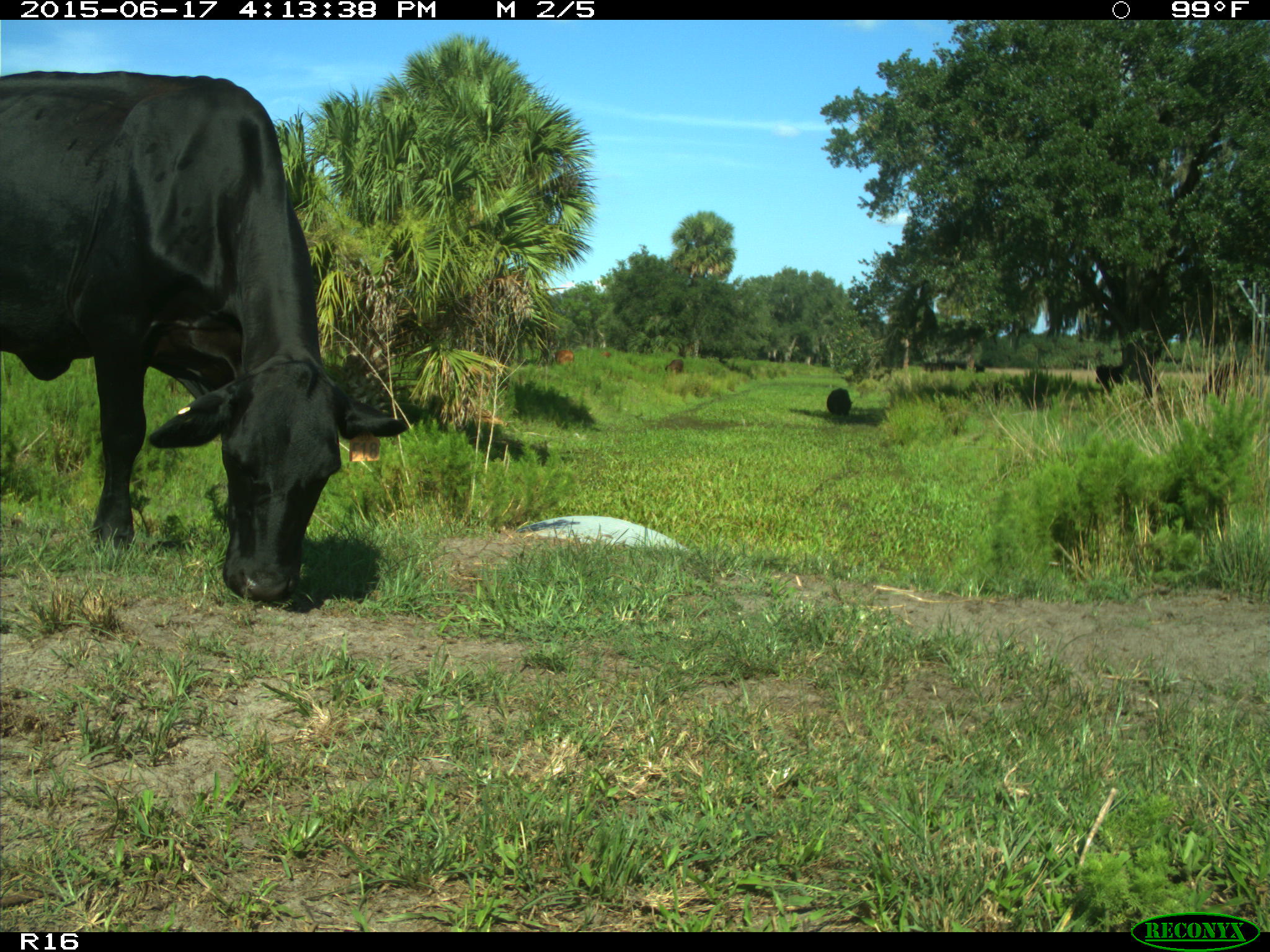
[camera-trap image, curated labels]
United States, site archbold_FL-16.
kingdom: Animalia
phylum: Chordata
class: Mammalia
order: Artiodactyla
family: Bovidae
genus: Bos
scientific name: Bos taurus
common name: domestic cow